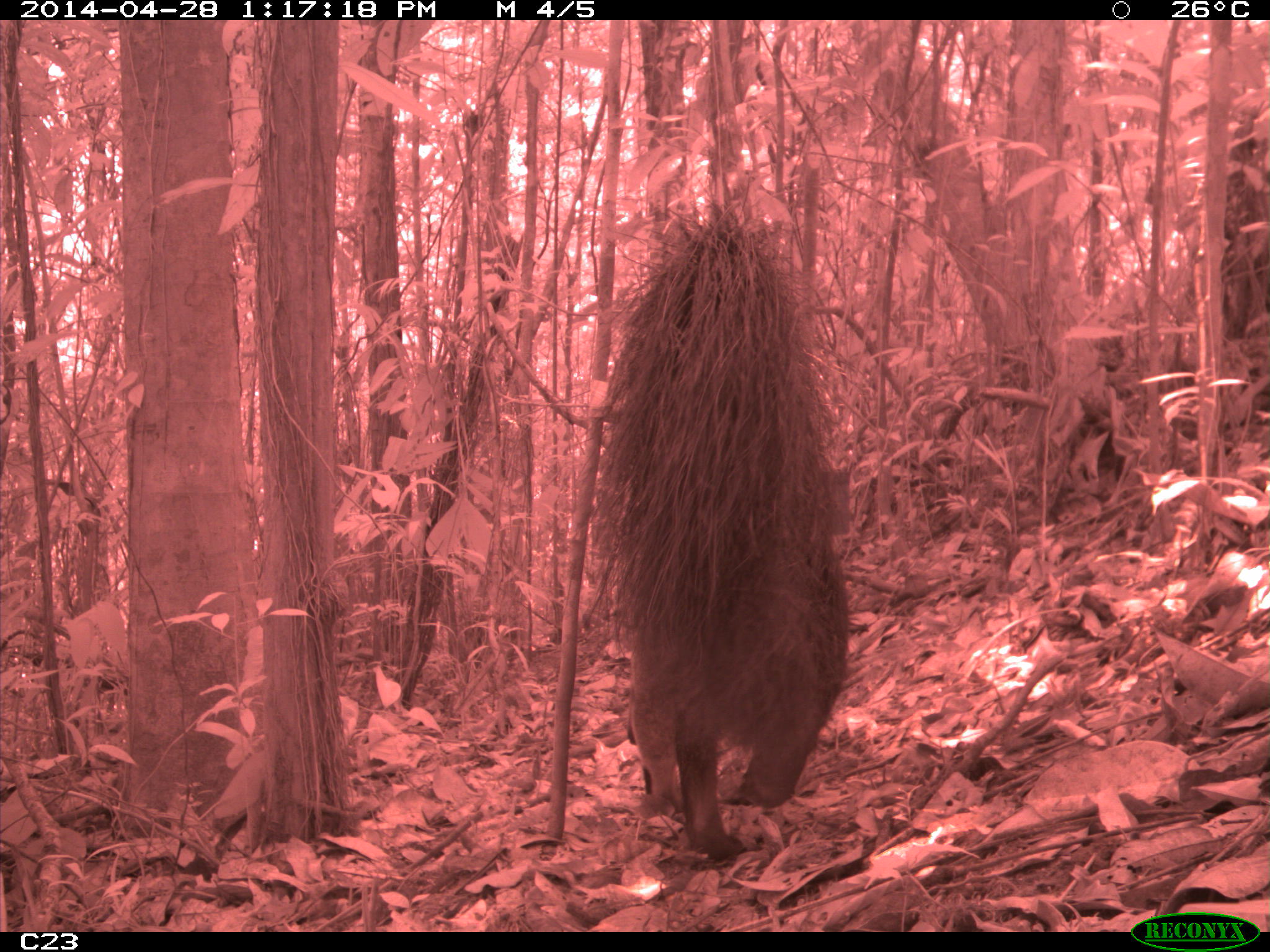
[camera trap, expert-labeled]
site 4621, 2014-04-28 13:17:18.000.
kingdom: Animalia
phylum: Chordata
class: Mammalia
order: Pilosa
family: Myrmecophagidae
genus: Myrmecophaga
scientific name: Myrmecophaga tridactyla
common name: giant anteater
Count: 1.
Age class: adult.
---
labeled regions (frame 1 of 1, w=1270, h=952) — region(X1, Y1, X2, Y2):
myrmecophaga tridactyla: region(585, 175, 850, 856)